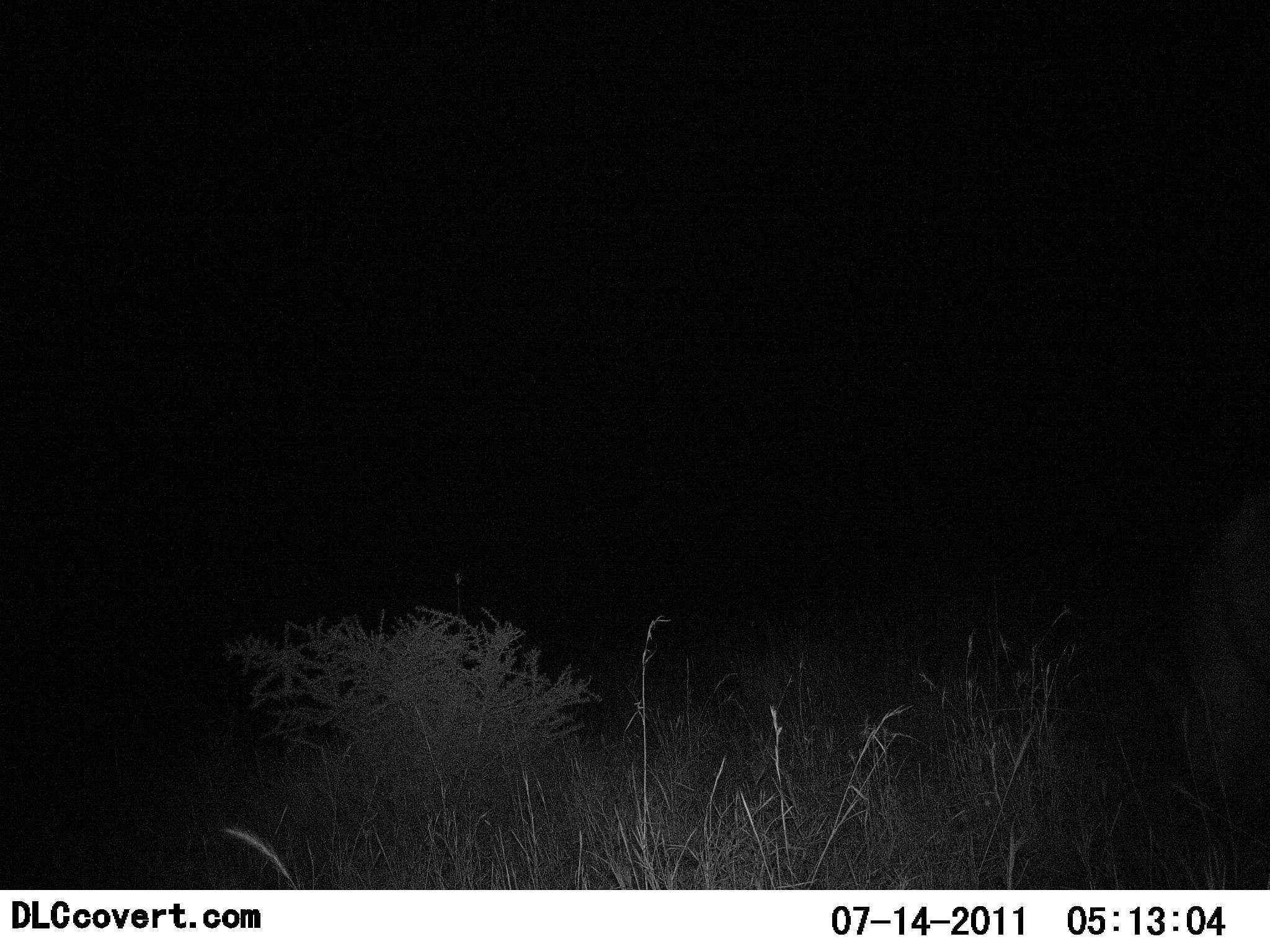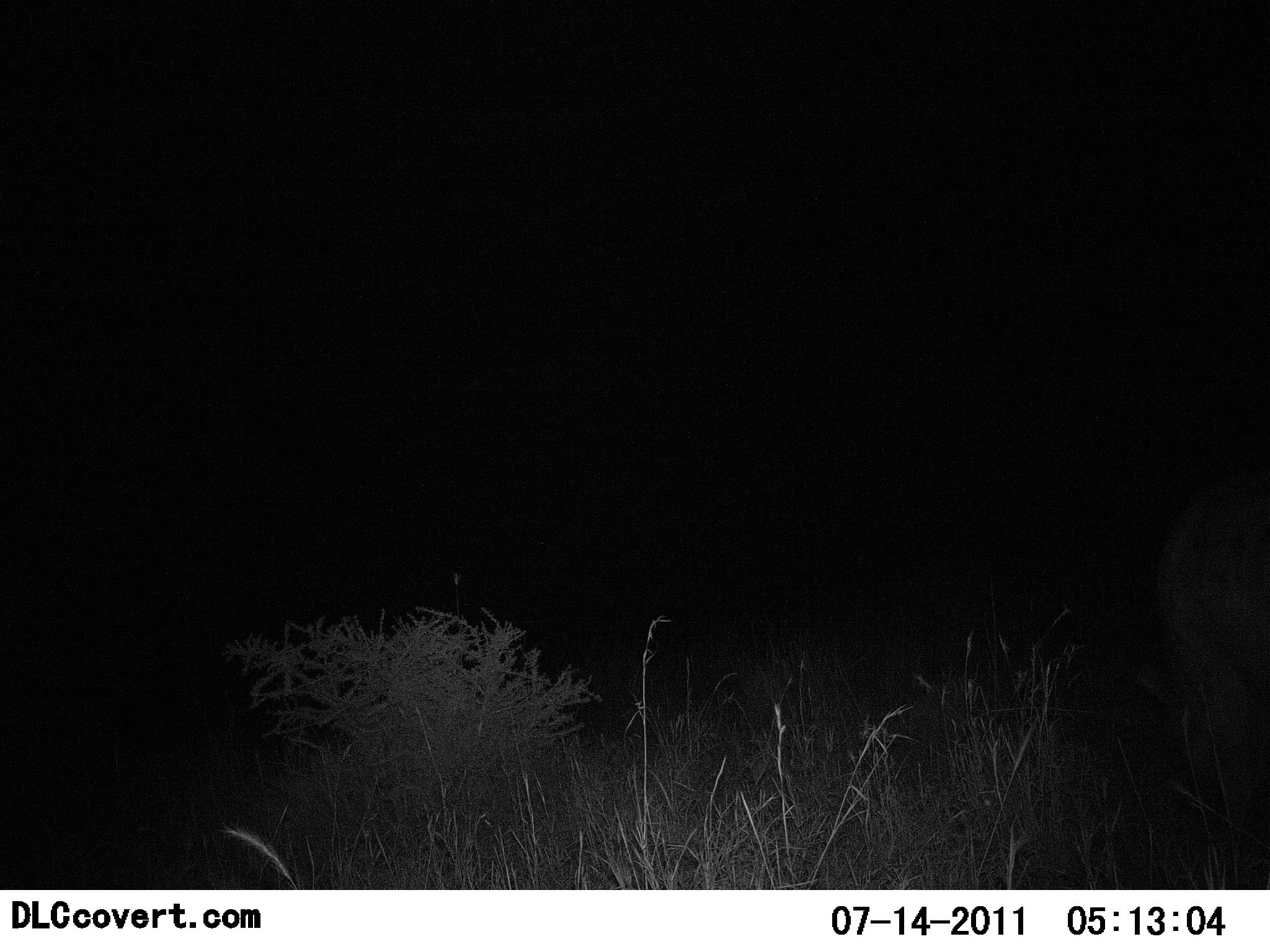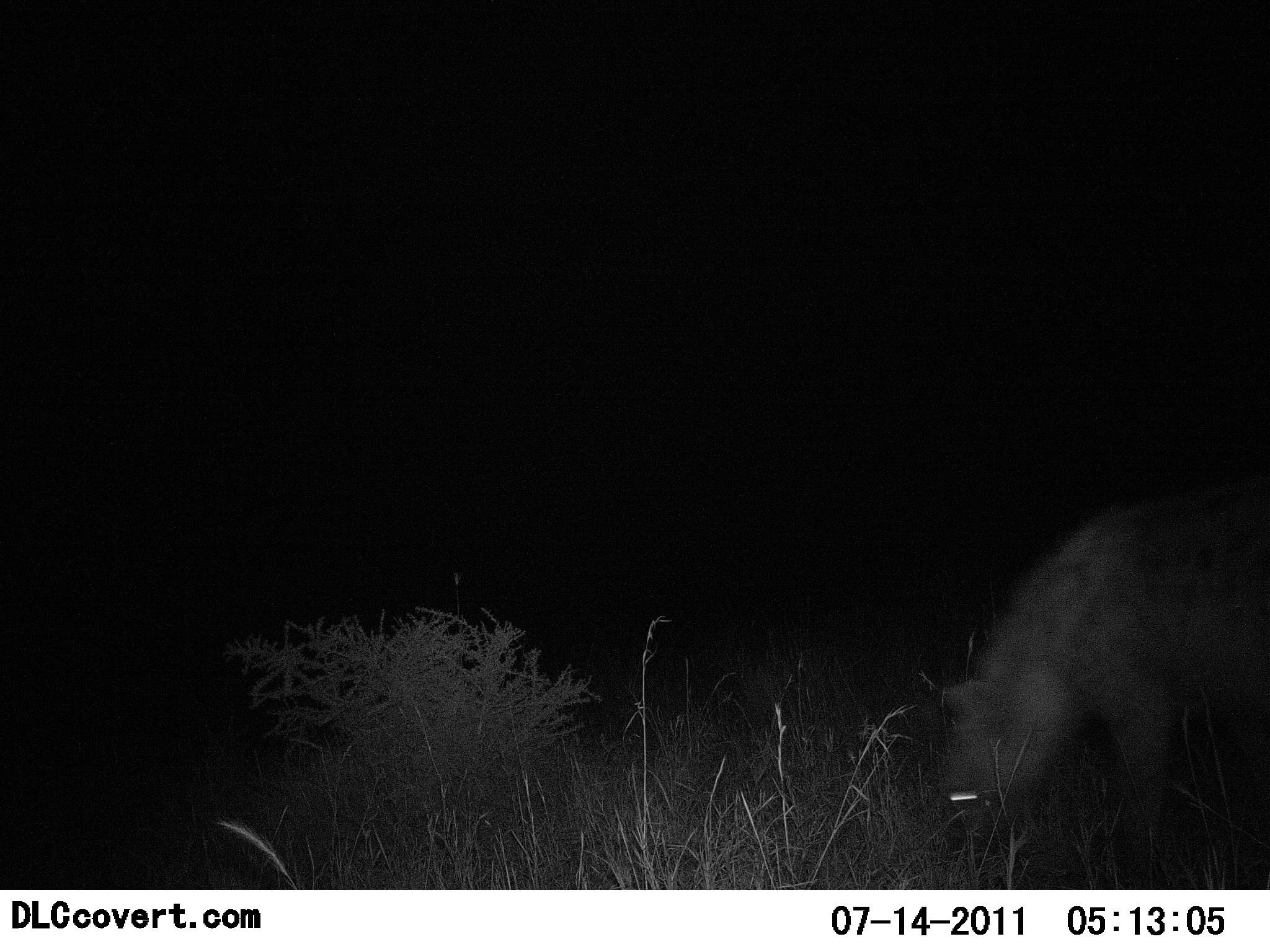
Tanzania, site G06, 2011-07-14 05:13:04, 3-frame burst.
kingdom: Animalia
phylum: Chordata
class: Mammalia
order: Carnivora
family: Hyaenidae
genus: Crocuta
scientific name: Crocuta crocuta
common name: spotted hyena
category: hyenaspotted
Hyenaspotted (spotted hyena) (Crocuta crocuta), count 1. Behavior (volunteer vote fractions): standing 18%, resting 0%, moving 100%, interacting 0%. Young present (vote fraction): 0%. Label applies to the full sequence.